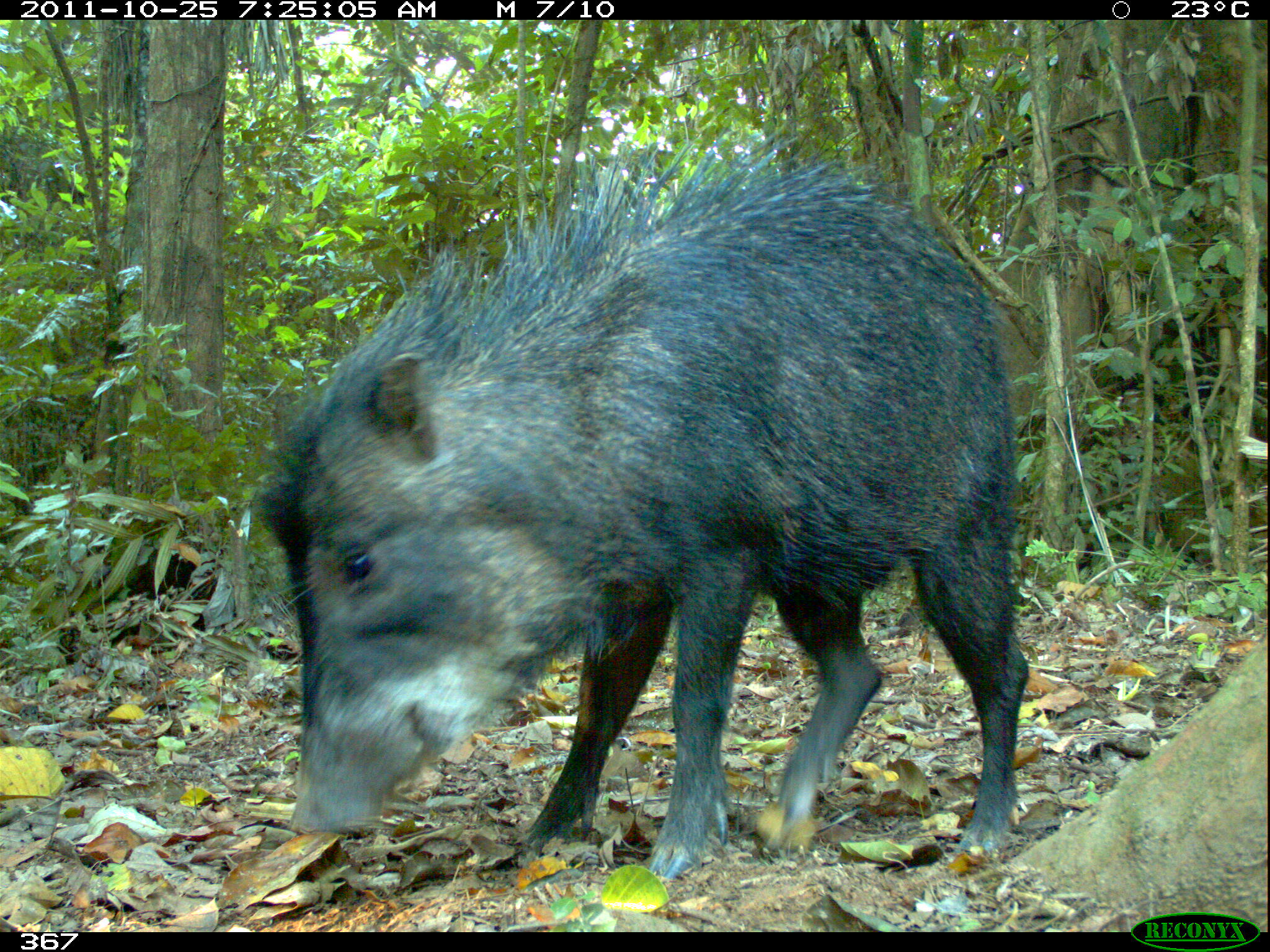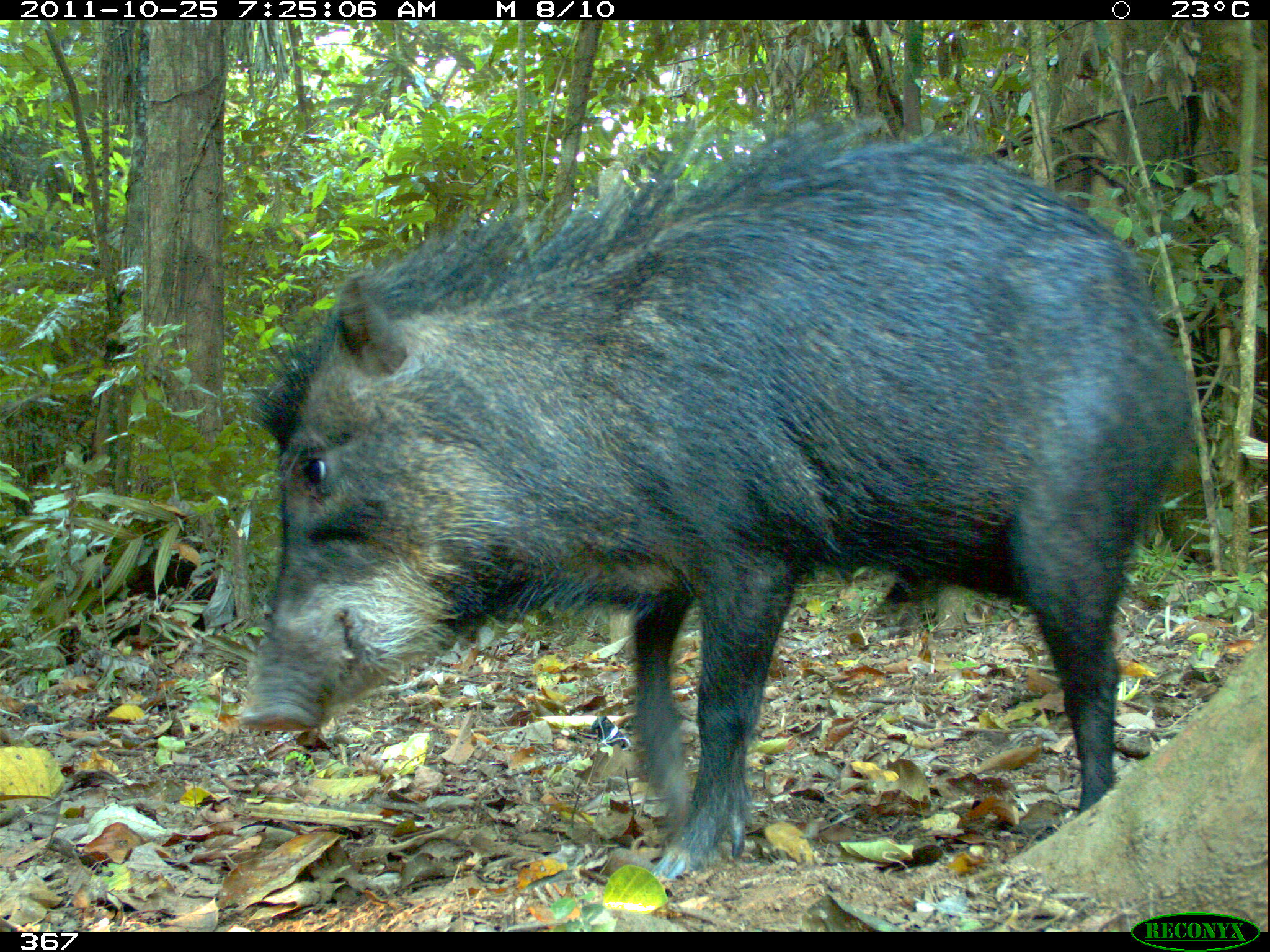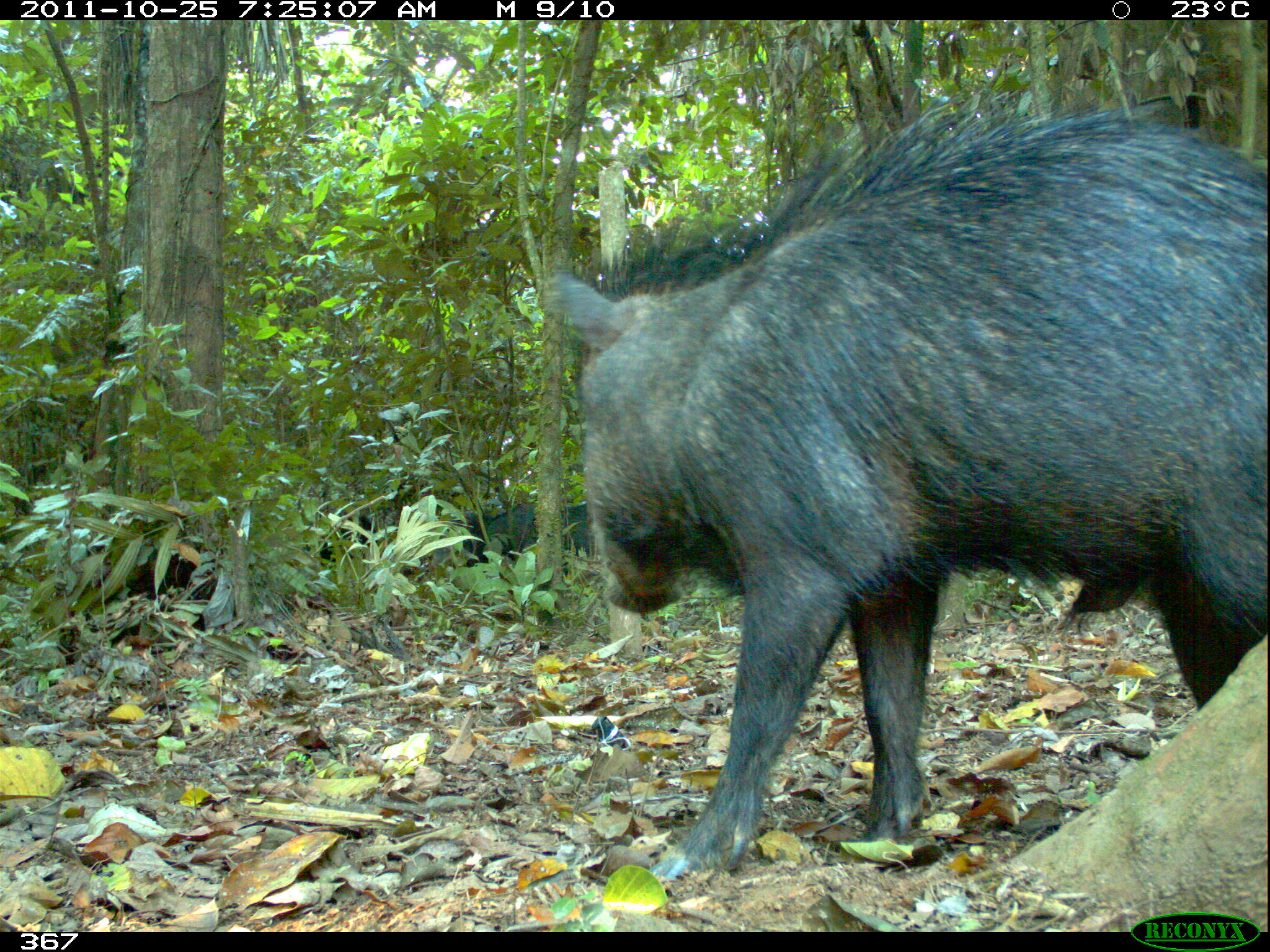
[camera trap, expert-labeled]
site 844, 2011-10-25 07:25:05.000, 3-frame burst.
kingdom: Animalia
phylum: Chordata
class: Mammalia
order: Artiodactyla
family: Tayassuidae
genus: Tayassu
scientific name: Tayassu pecari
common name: white-lipped peccary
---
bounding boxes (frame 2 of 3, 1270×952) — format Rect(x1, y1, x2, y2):
tayassu pecari: Rect(239, 111, 1197, 880)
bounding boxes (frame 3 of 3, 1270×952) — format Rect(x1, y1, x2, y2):
tayassu pecari: Rect(544, 93, 1266, 883); Rect(457, 496, 594, 567); Rect(316, 504, 378, 568)